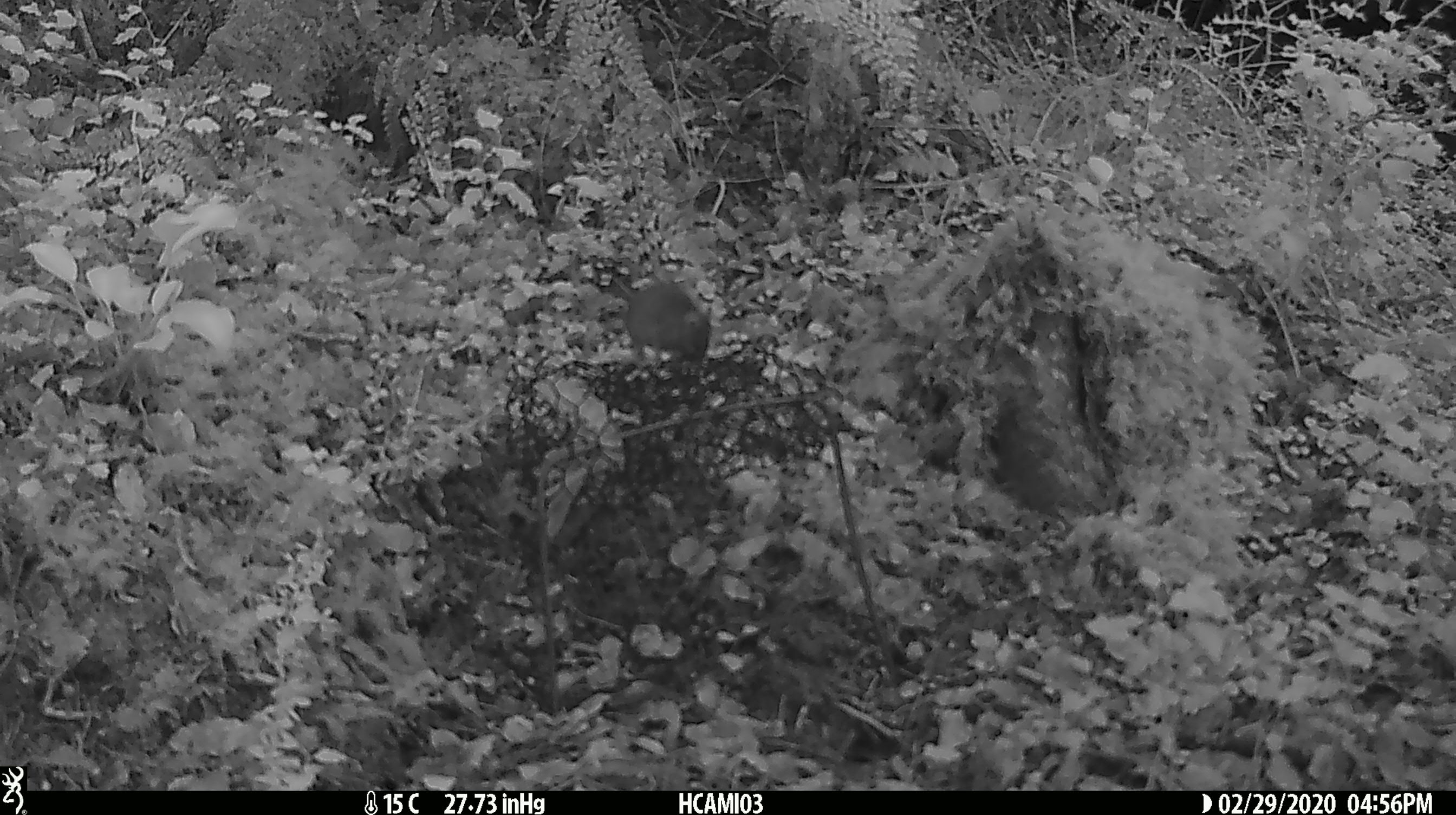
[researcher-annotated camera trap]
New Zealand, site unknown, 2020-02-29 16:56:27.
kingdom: Animalia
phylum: Chordata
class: Mammalia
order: Rodentia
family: Muridae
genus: Mus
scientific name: Mus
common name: mouse